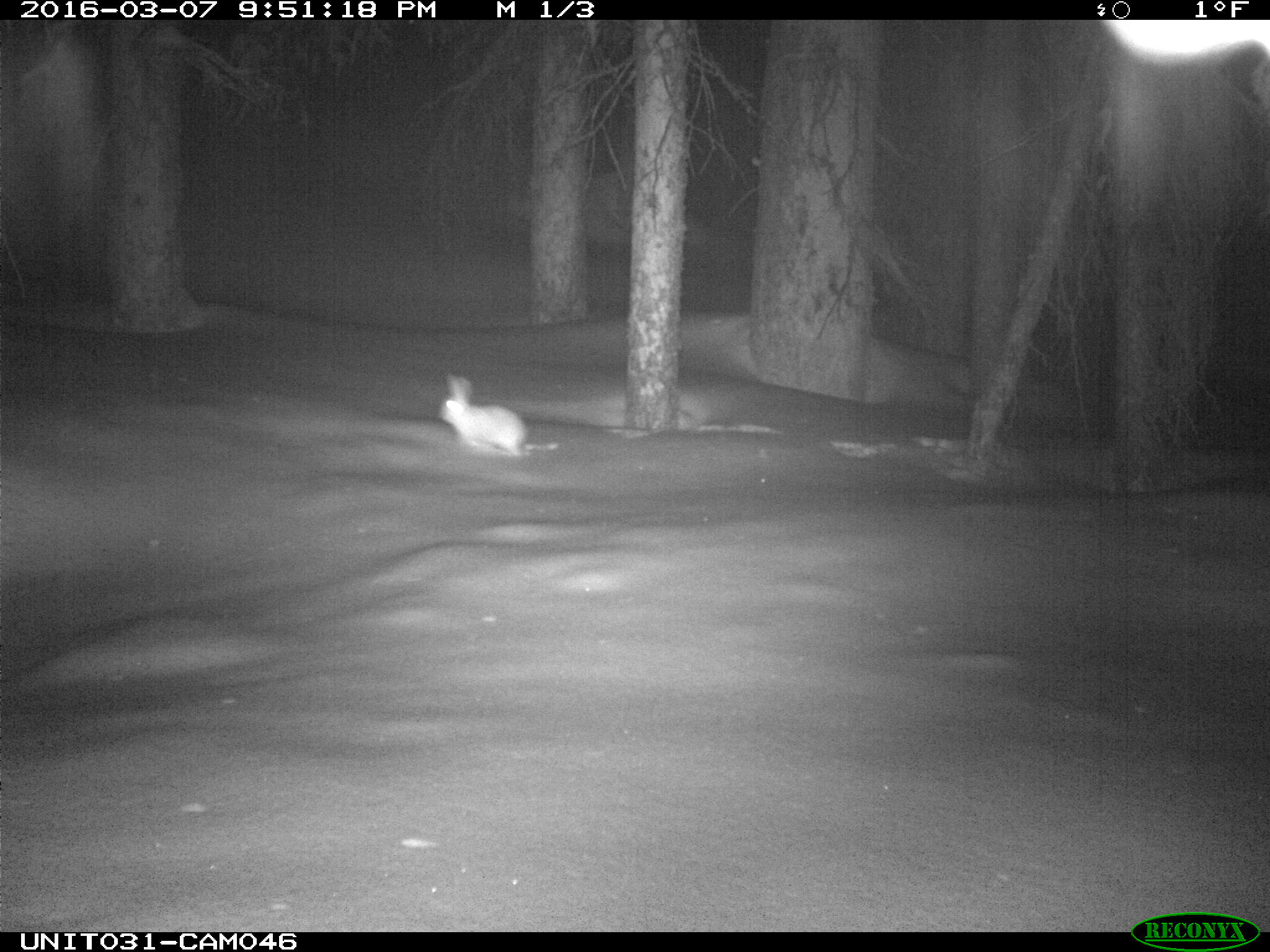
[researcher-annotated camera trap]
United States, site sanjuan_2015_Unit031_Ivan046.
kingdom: Animalia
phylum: Chordata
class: Mammalia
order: Lagomorpha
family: Leporidae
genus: Lepus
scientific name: Lepus americanus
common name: snowshoe hare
Lepus americanus (snowshoe hare).